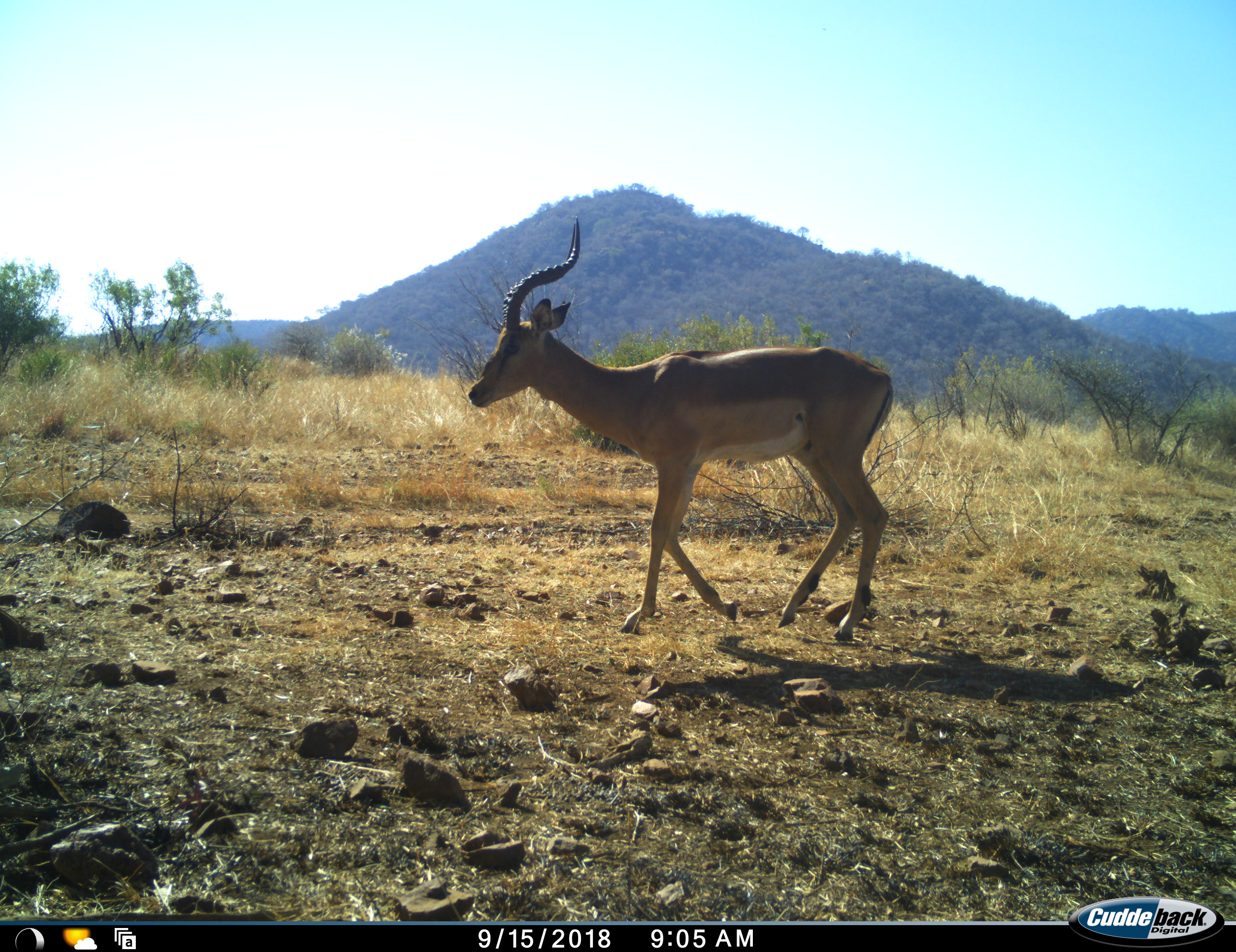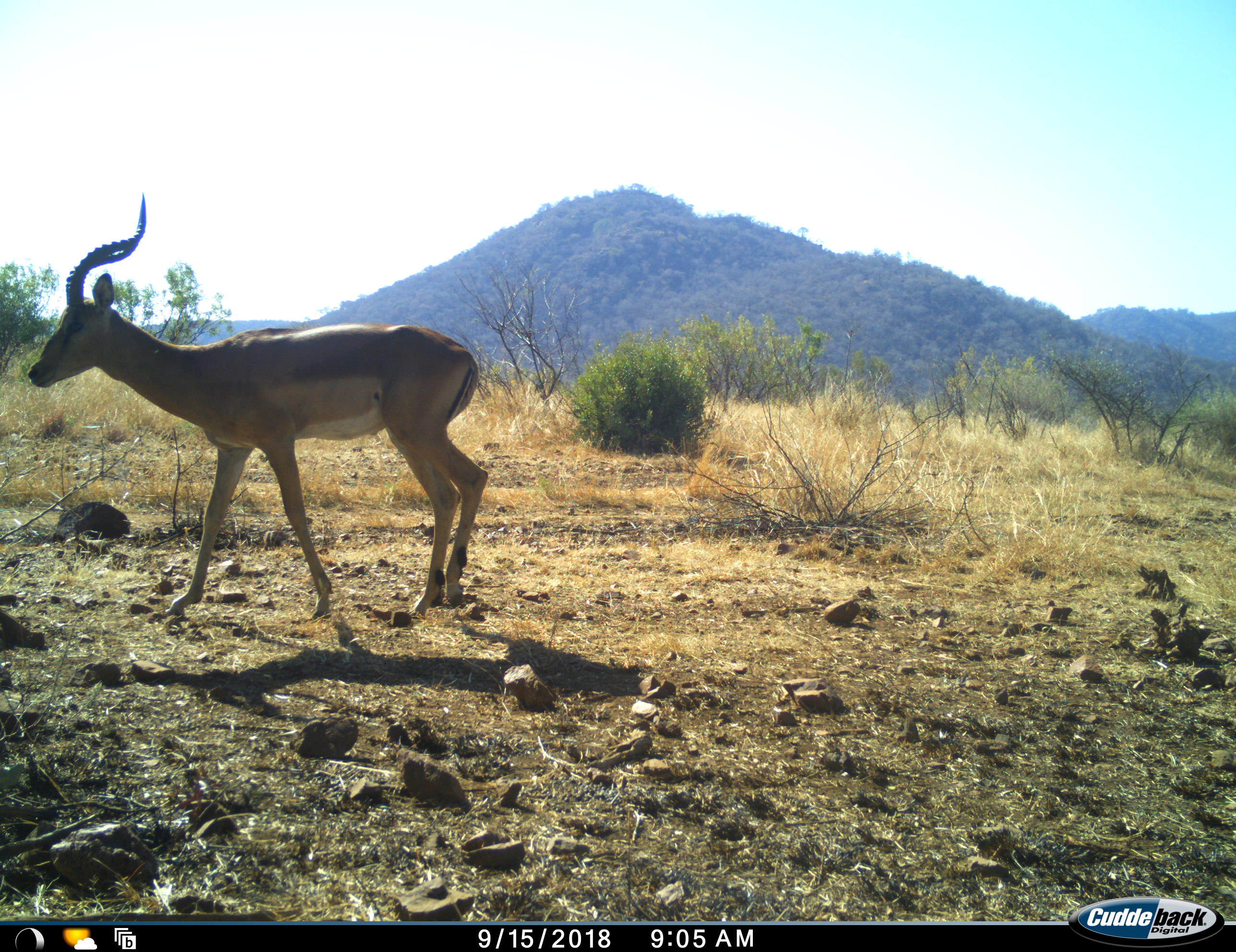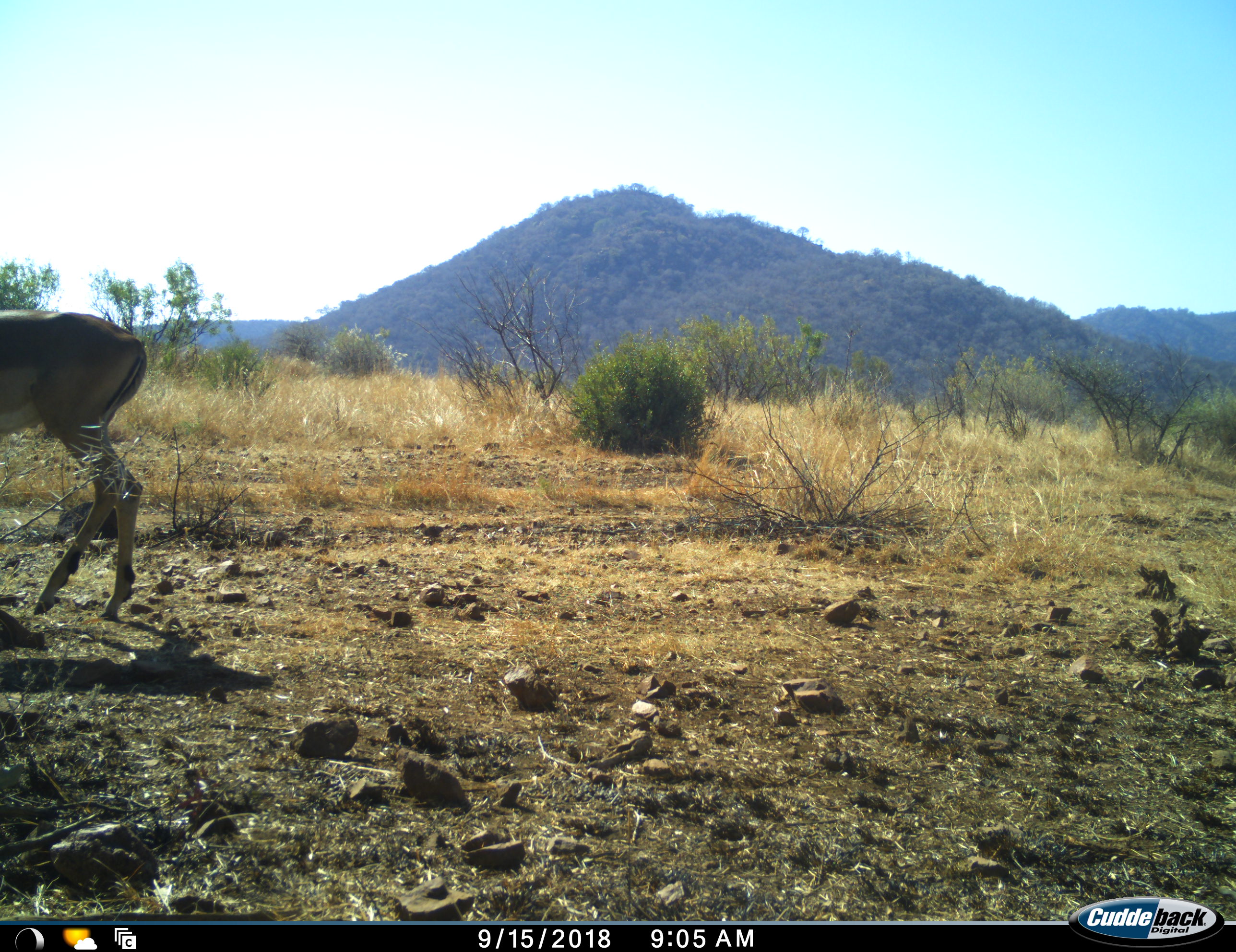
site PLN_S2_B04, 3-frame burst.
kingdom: Animalia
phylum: Chordata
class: Mammalia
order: Artiodactyla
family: Bovidae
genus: Aepyceros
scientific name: Aepyceros melampus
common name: impala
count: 1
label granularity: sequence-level